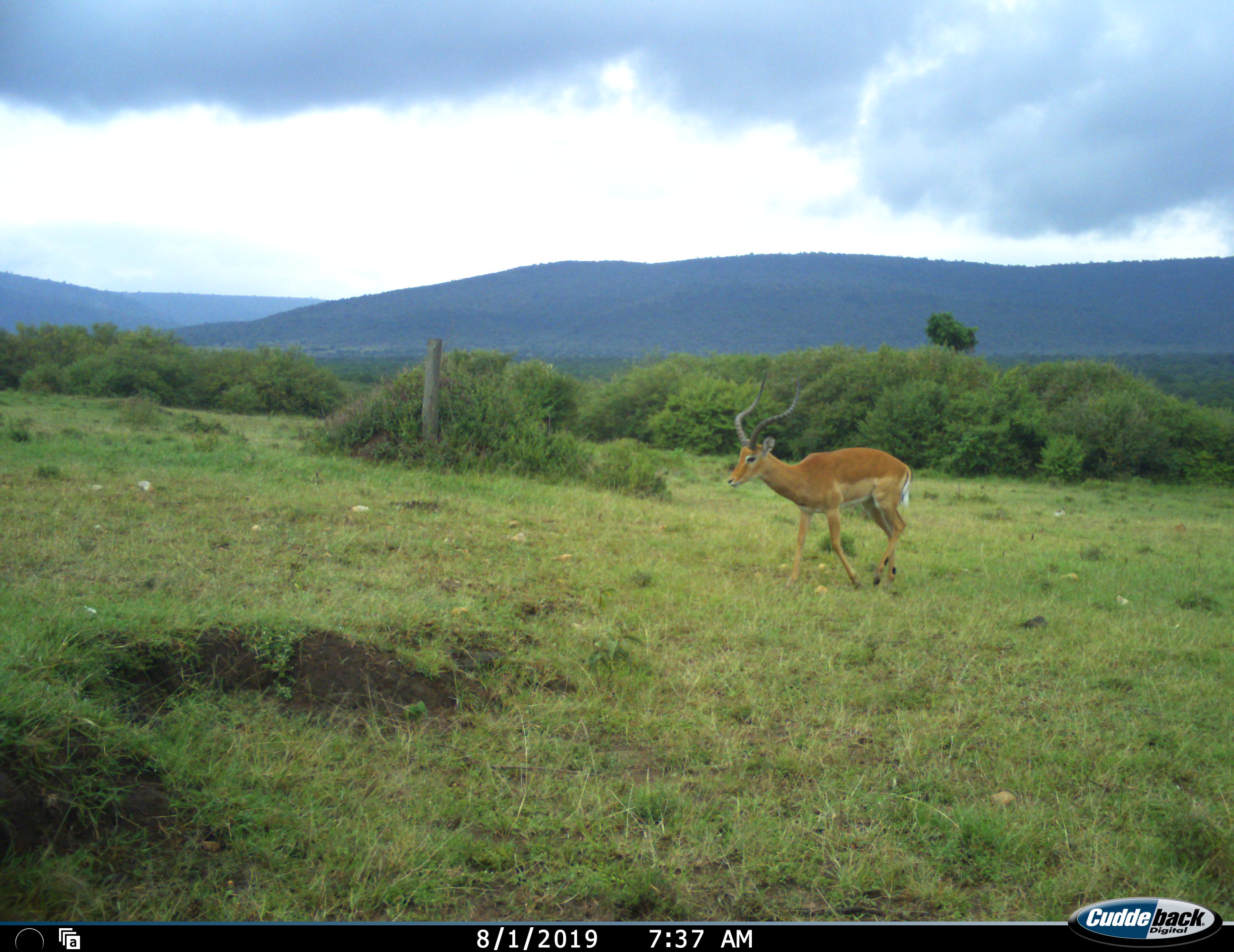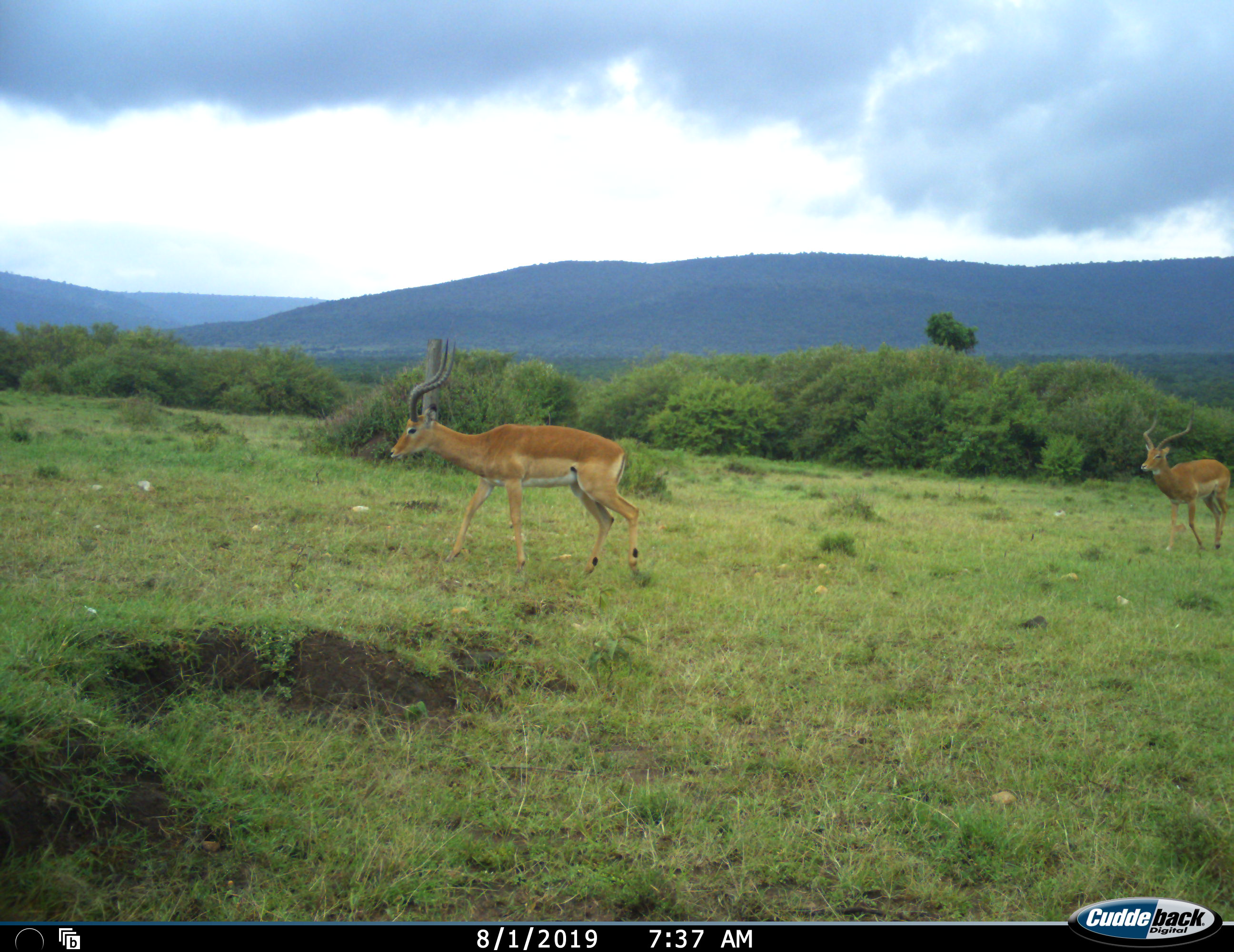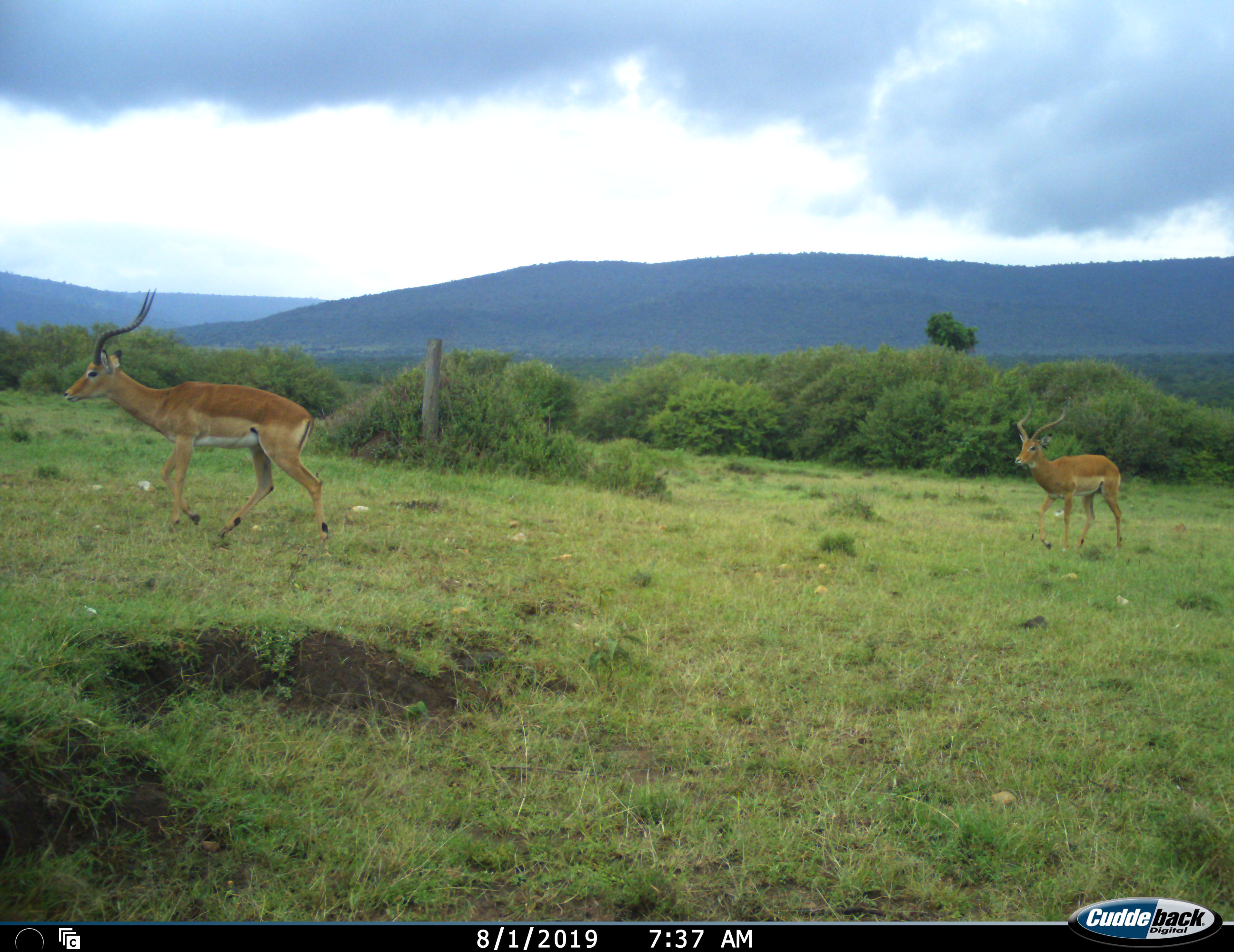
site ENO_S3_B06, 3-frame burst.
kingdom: Animalia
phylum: Chordata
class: Mammalia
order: Artiodactyla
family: Bovidae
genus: Aepyceros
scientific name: Aepyceros melampus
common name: impala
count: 2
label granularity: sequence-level